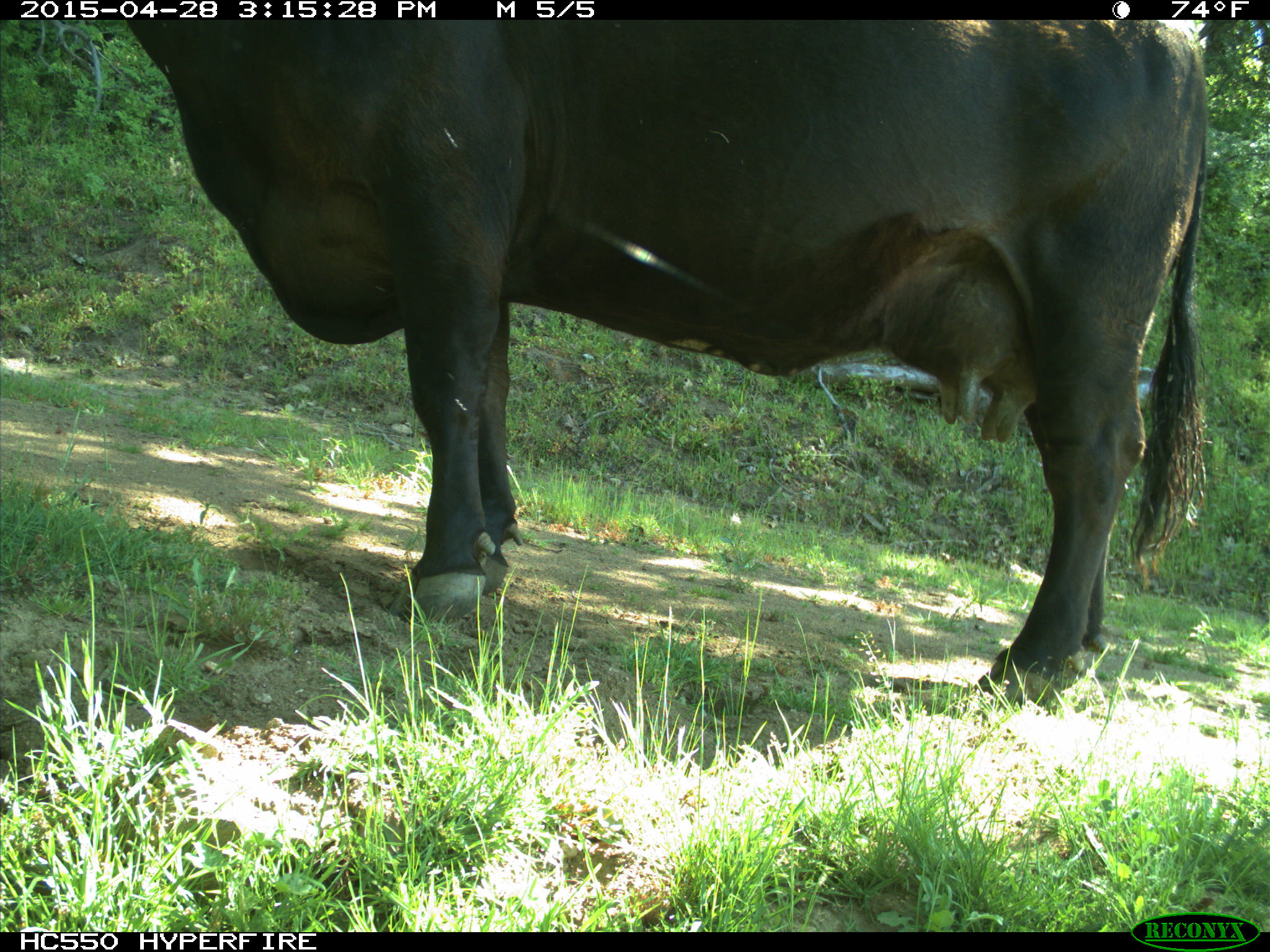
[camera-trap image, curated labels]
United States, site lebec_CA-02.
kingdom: Animalia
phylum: Chordata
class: Mammalia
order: Artiodactyla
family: Bovidae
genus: Bos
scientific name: Bos taurus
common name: domestic cow